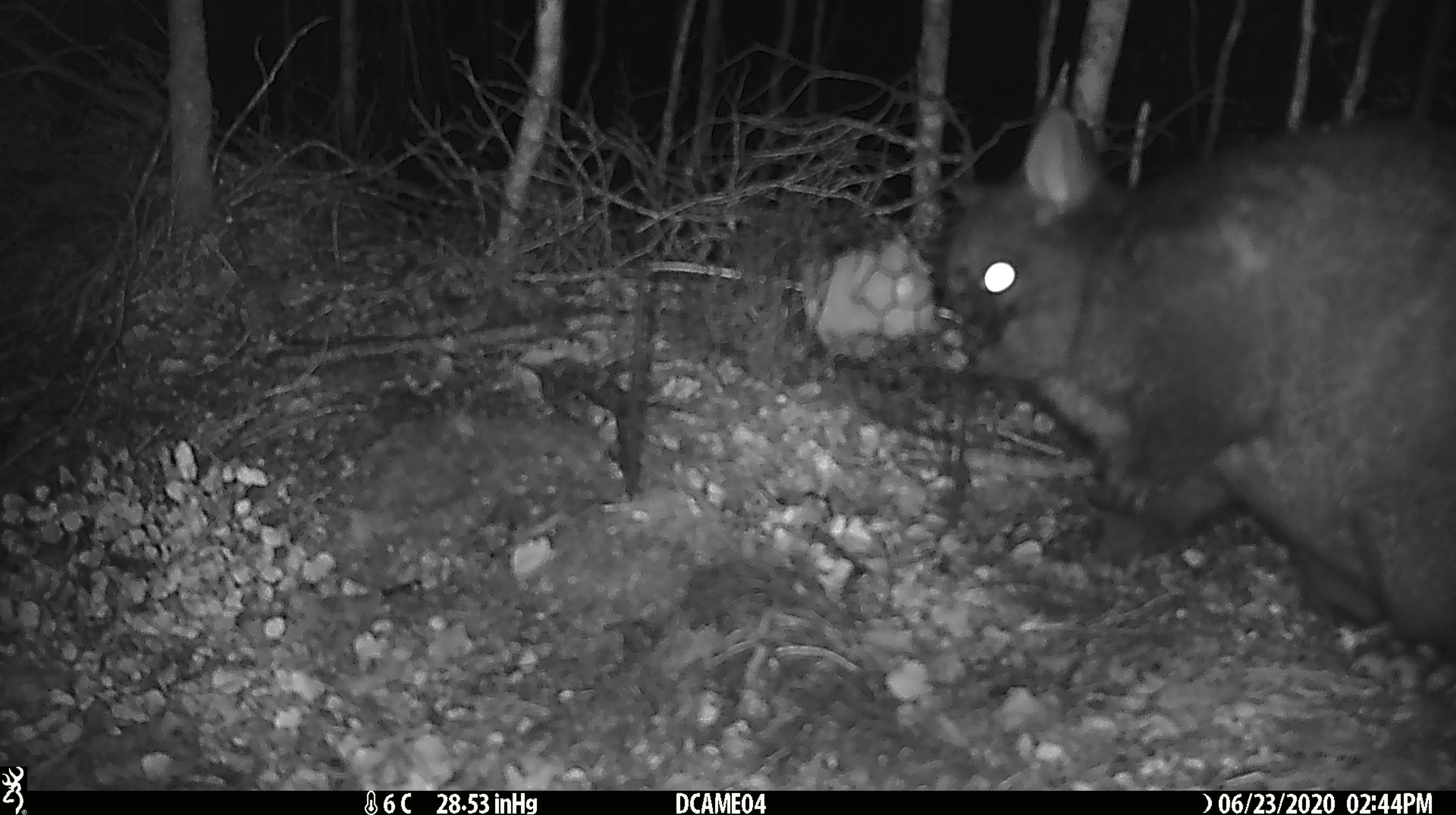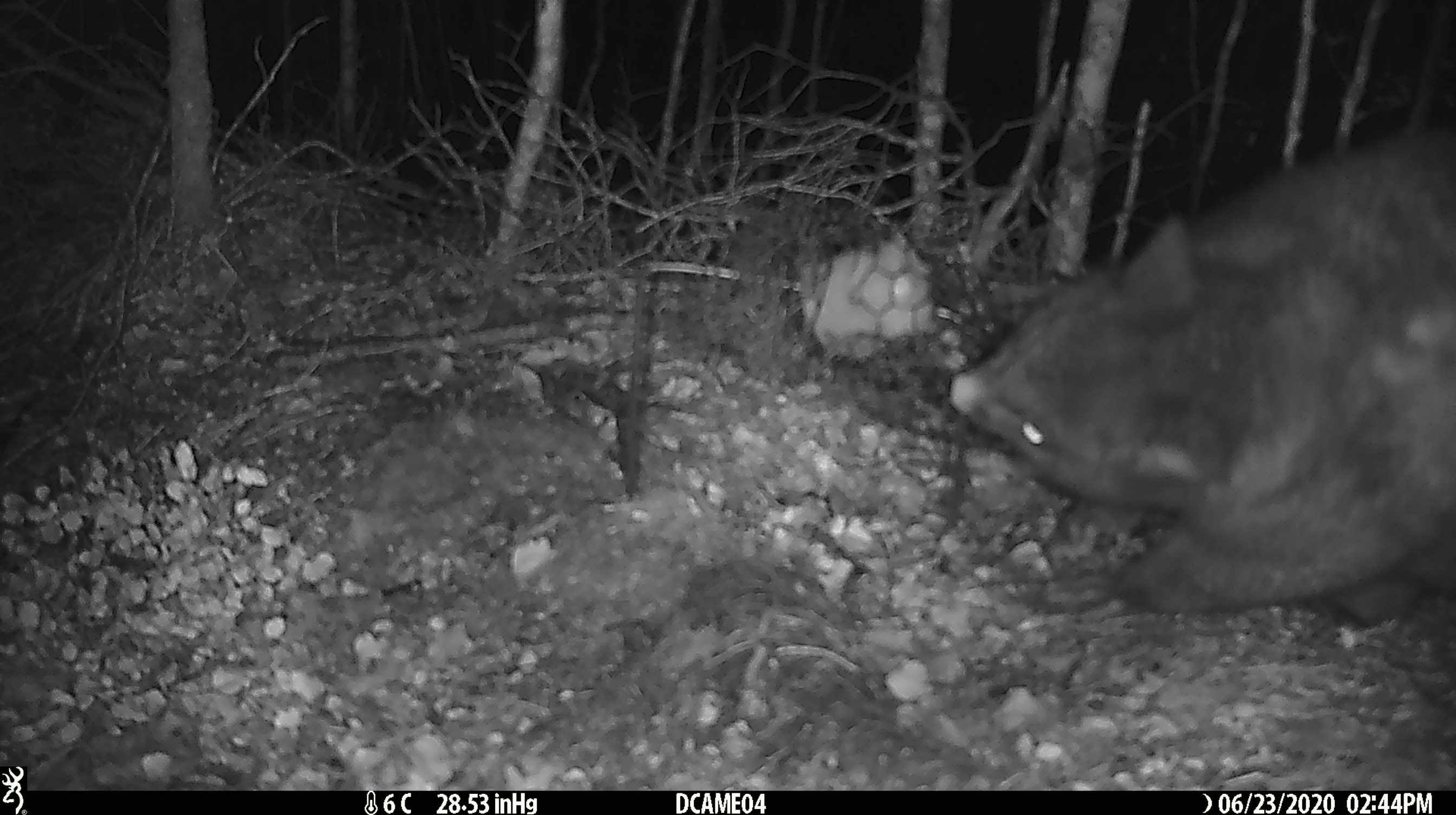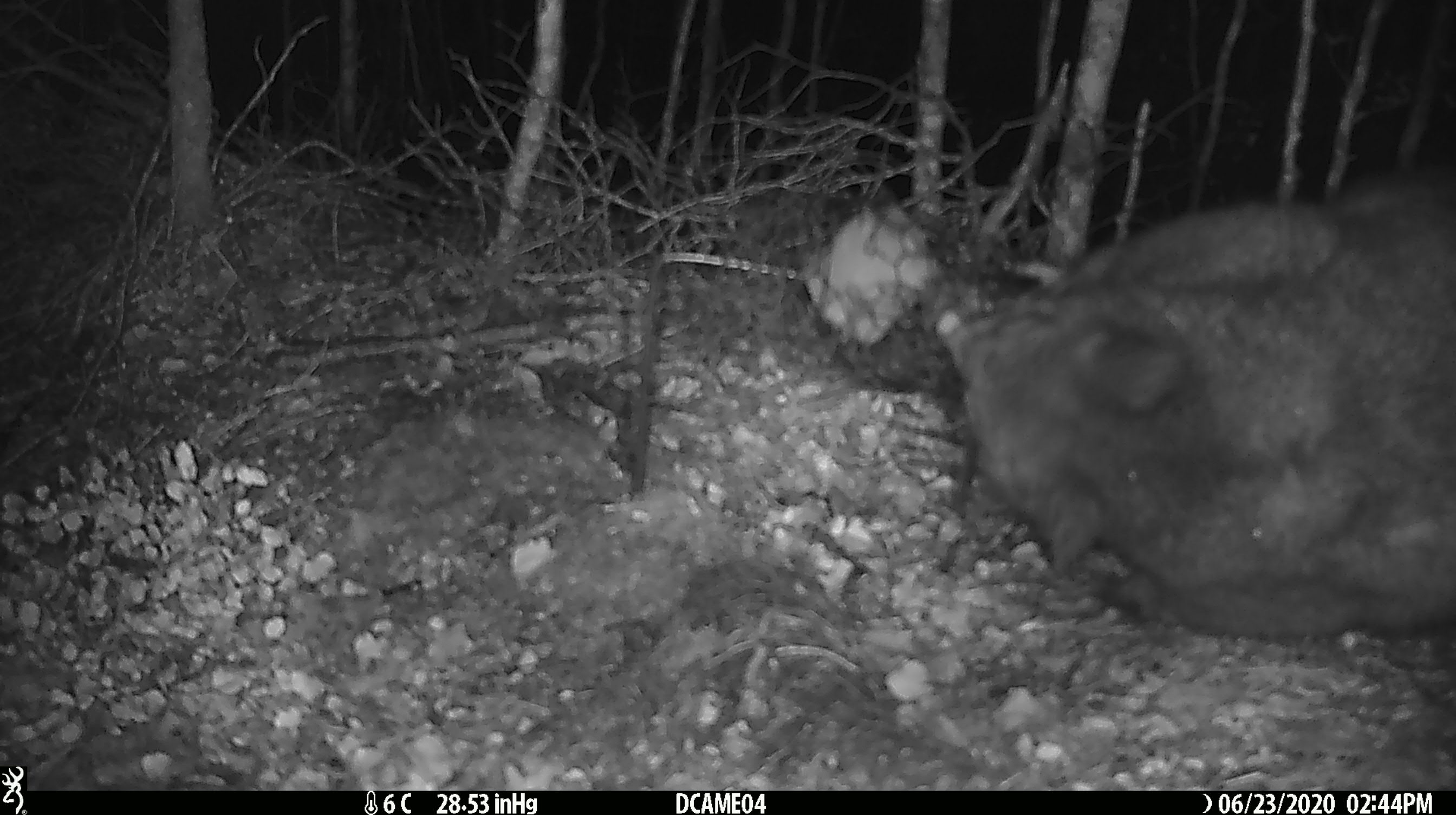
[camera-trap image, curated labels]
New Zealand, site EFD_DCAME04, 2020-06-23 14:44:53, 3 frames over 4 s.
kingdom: Animalia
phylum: Chordata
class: Mammalia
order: Diprotodontia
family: Phalangeridae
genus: Trichosurus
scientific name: Trichosurus vulpecula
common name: common brushtail possum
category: possum